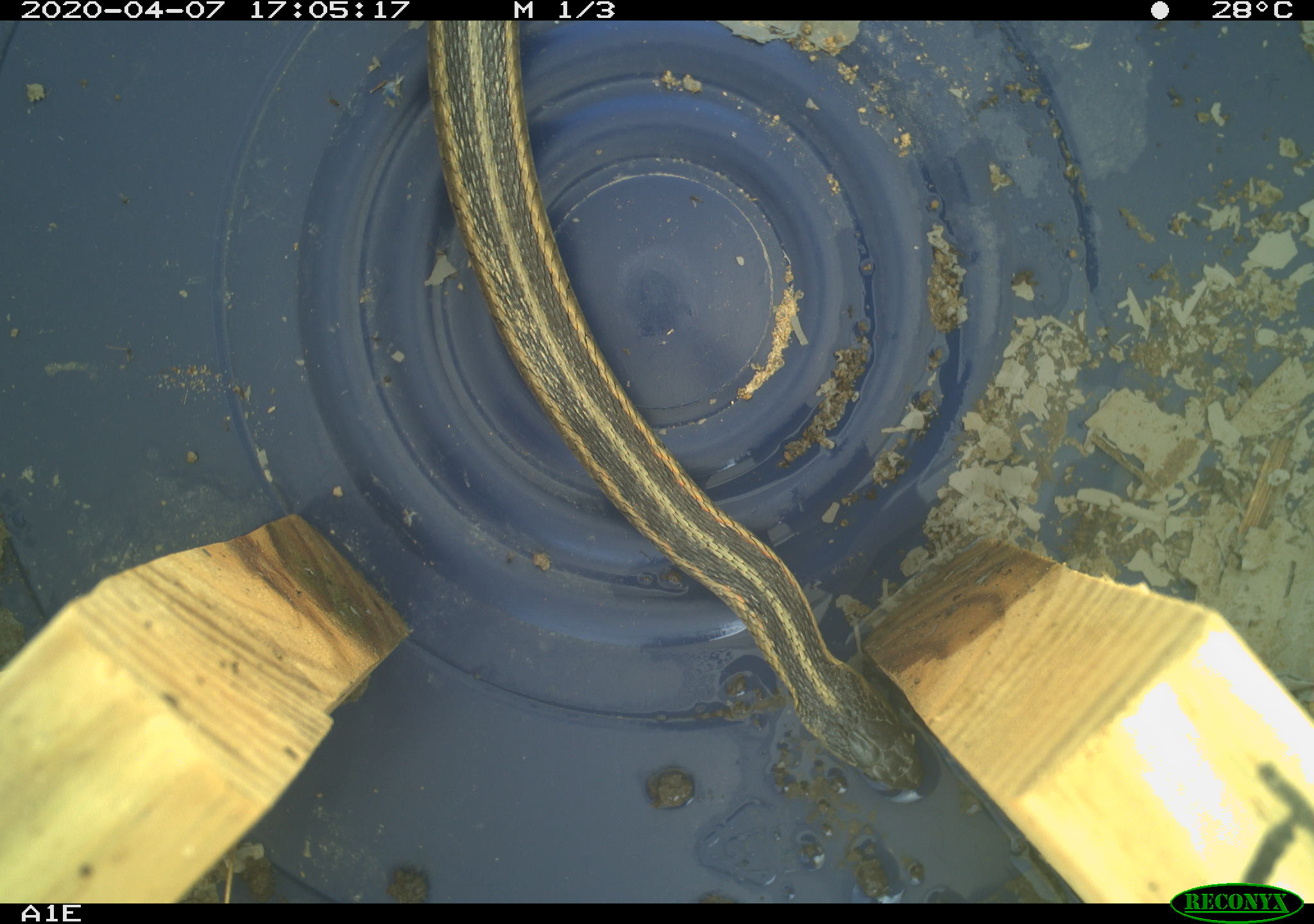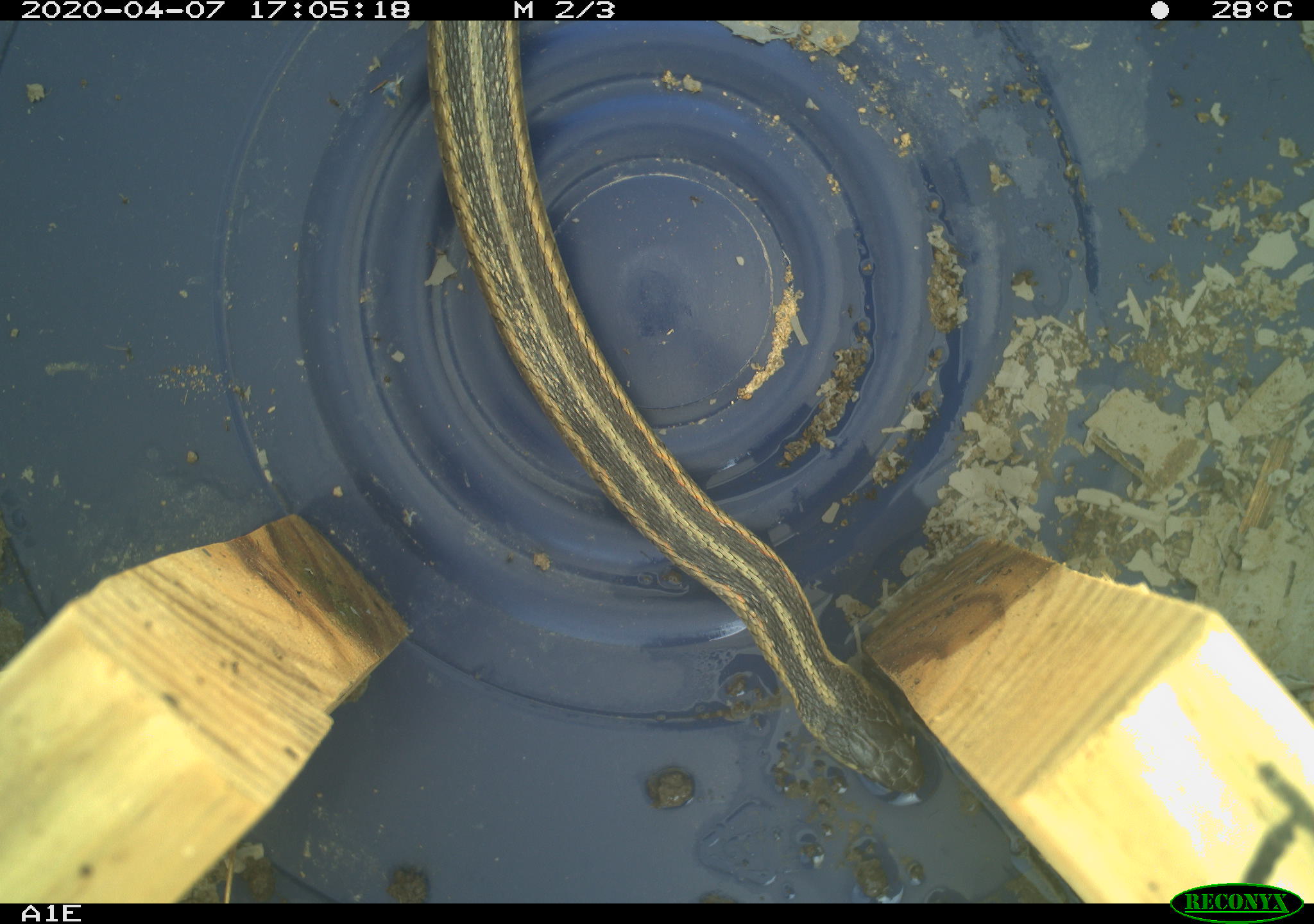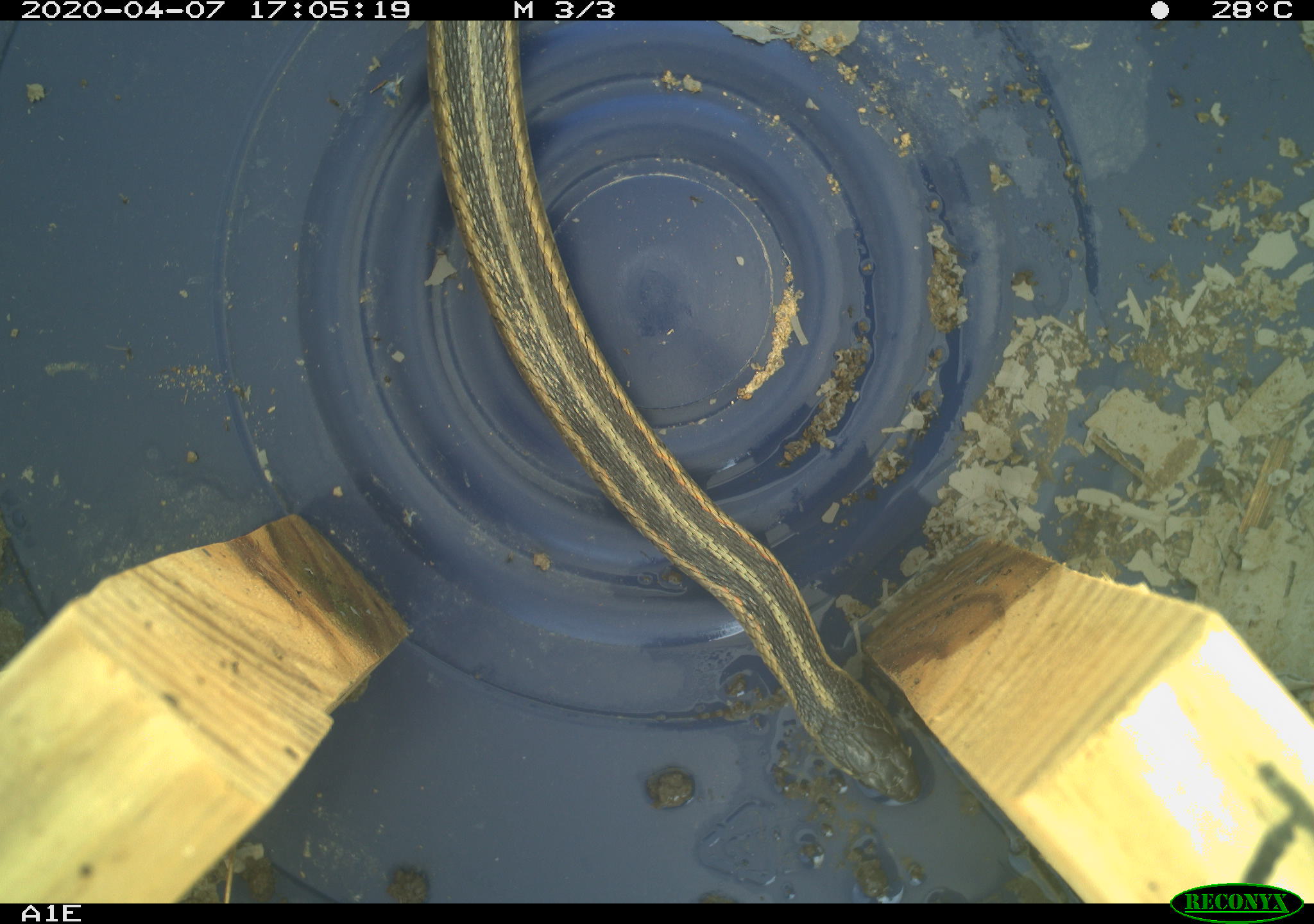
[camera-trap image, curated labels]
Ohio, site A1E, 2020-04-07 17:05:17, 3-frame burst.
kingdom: Animalia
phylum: Chordata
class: Reptilia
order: Squamata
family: Colubridae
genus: Thamnophis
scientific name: Thamnophis sirtalis sirtalis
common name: eastern gartersnake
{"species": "eastern gartersnake (Thamnophis sirtalis sirtalis)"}